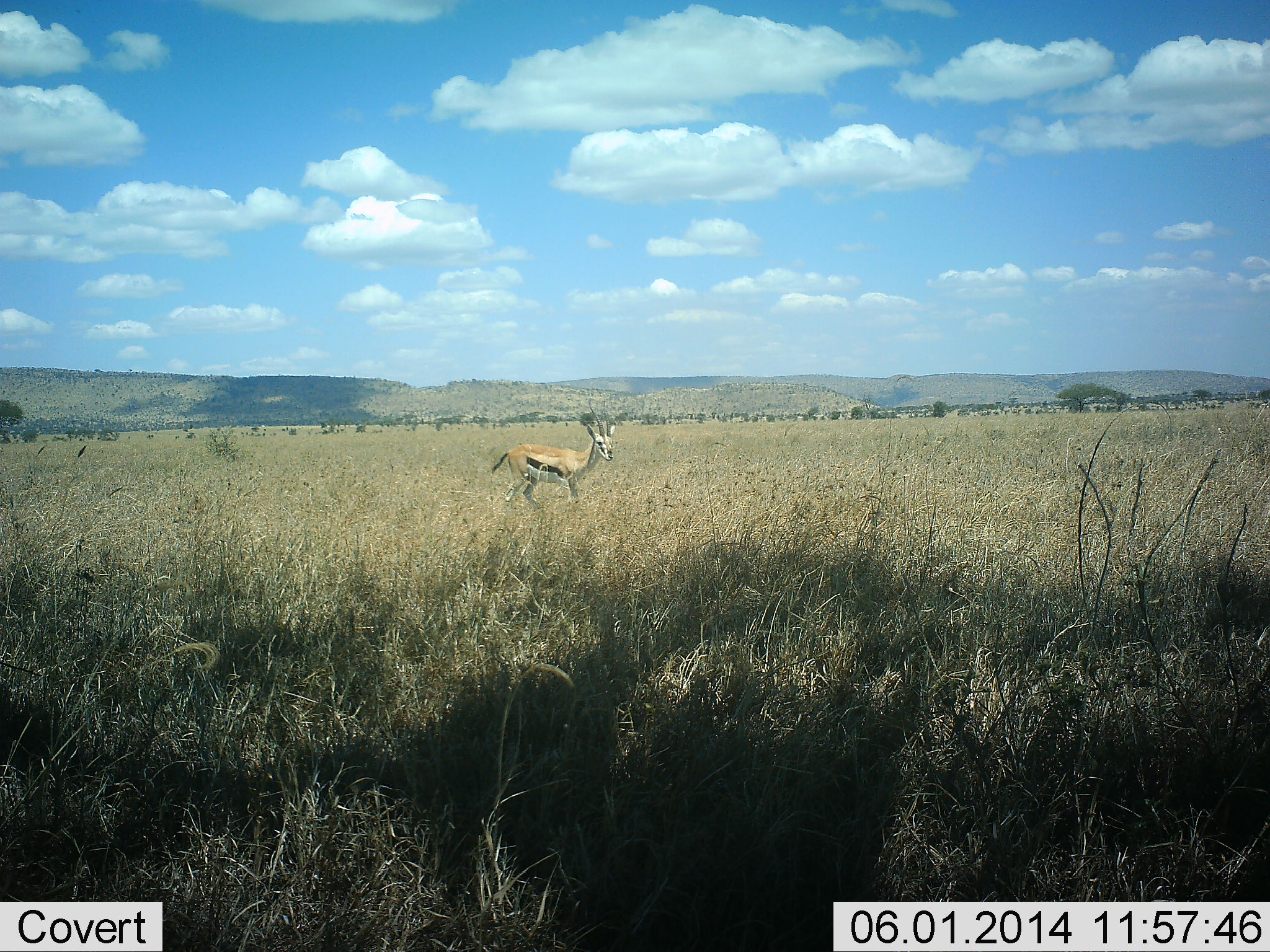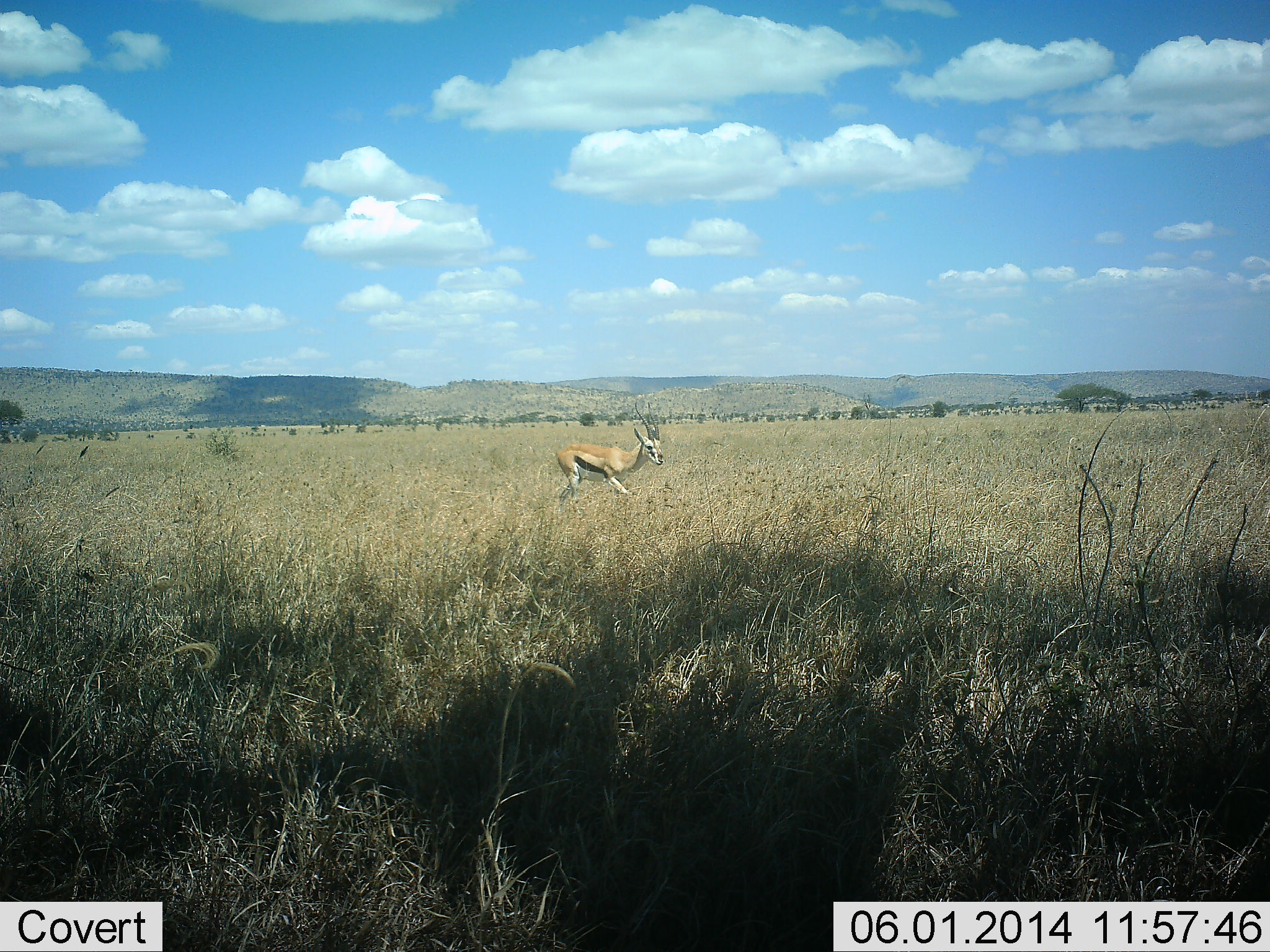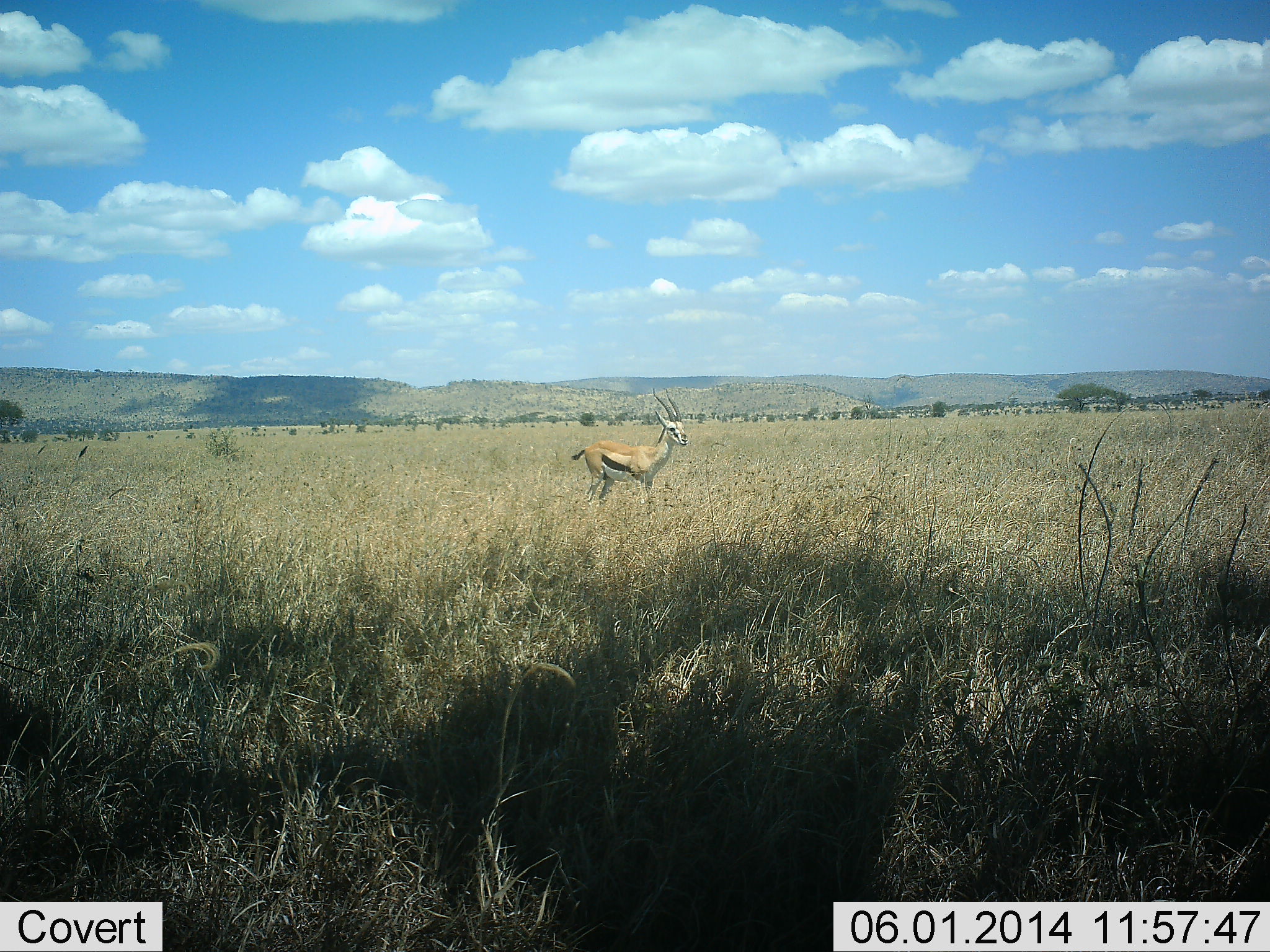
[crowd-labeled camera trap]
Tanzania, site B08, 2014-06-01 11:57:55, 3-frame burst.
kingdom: Animalia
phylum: Chordata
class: Mammalia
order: Artiodactyla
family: Bovidae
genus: Eudorcas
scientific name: Eudorcas thomsonii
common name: thomson's gazelle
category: gazellethomsons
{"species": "gazellethomsons (thomson's gazelle) (Eudorcas thomsonii)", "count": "1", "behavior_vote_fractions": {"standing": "0%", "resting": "0%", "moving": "100%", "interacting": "0%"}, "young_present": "0%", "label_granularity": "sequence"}